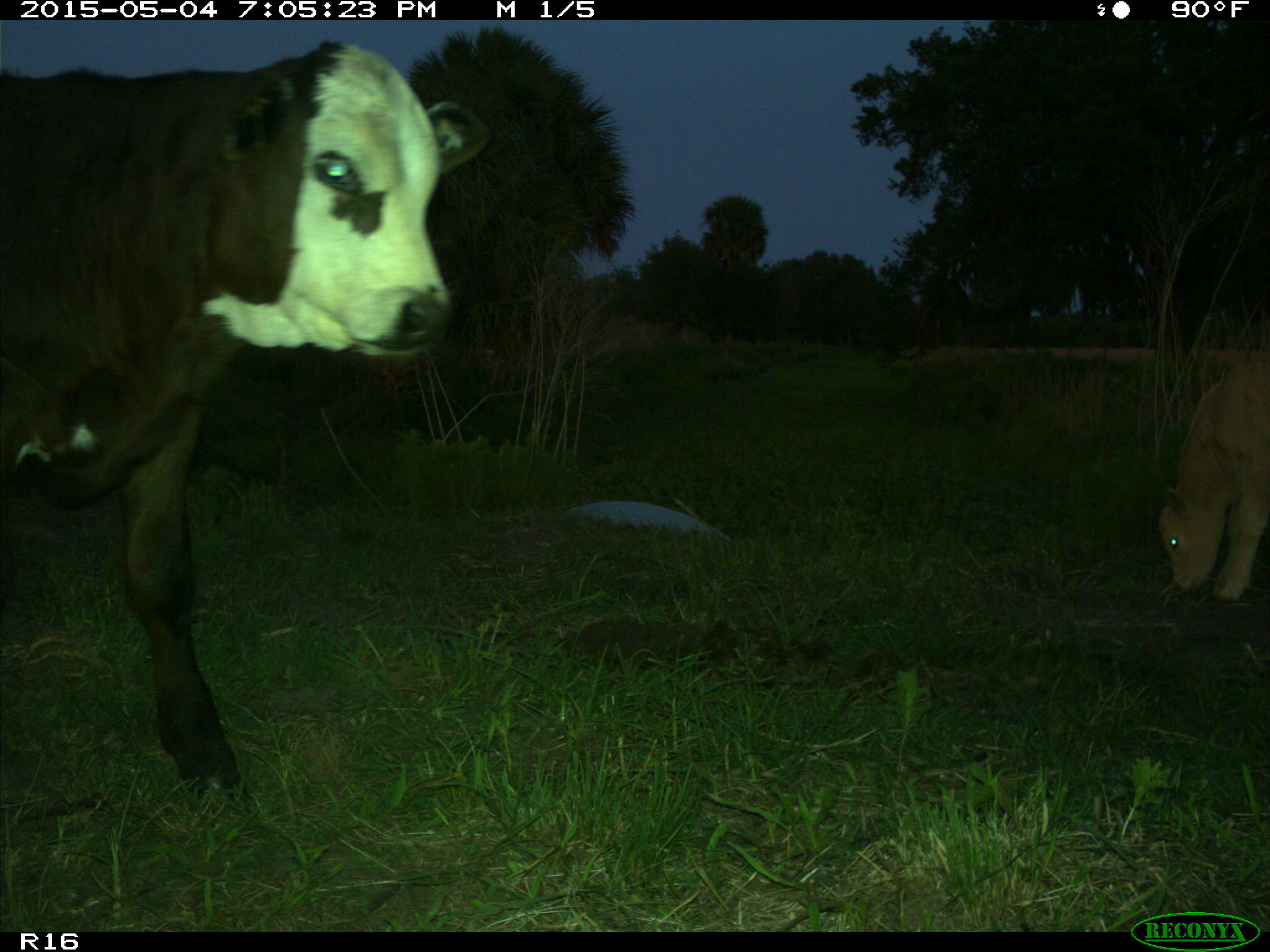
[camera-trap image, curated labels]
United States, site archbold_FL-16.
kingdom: Animalia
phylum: Chordata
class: Mammalia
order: Artiodactyla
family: Bovidae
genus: Bos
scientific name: Bos taurus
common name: domestic cow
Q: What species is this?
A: Bos taurus (domestic cow).